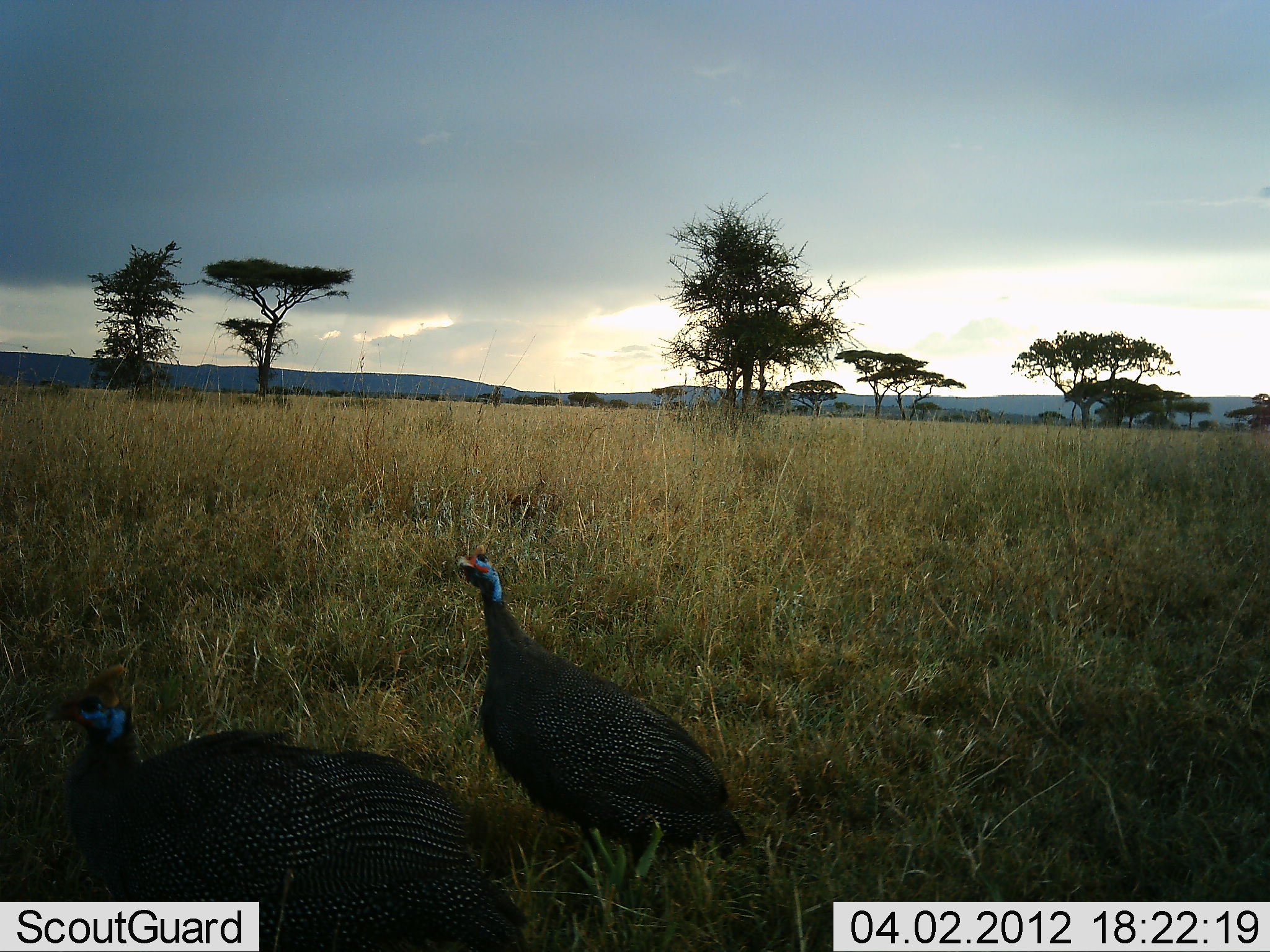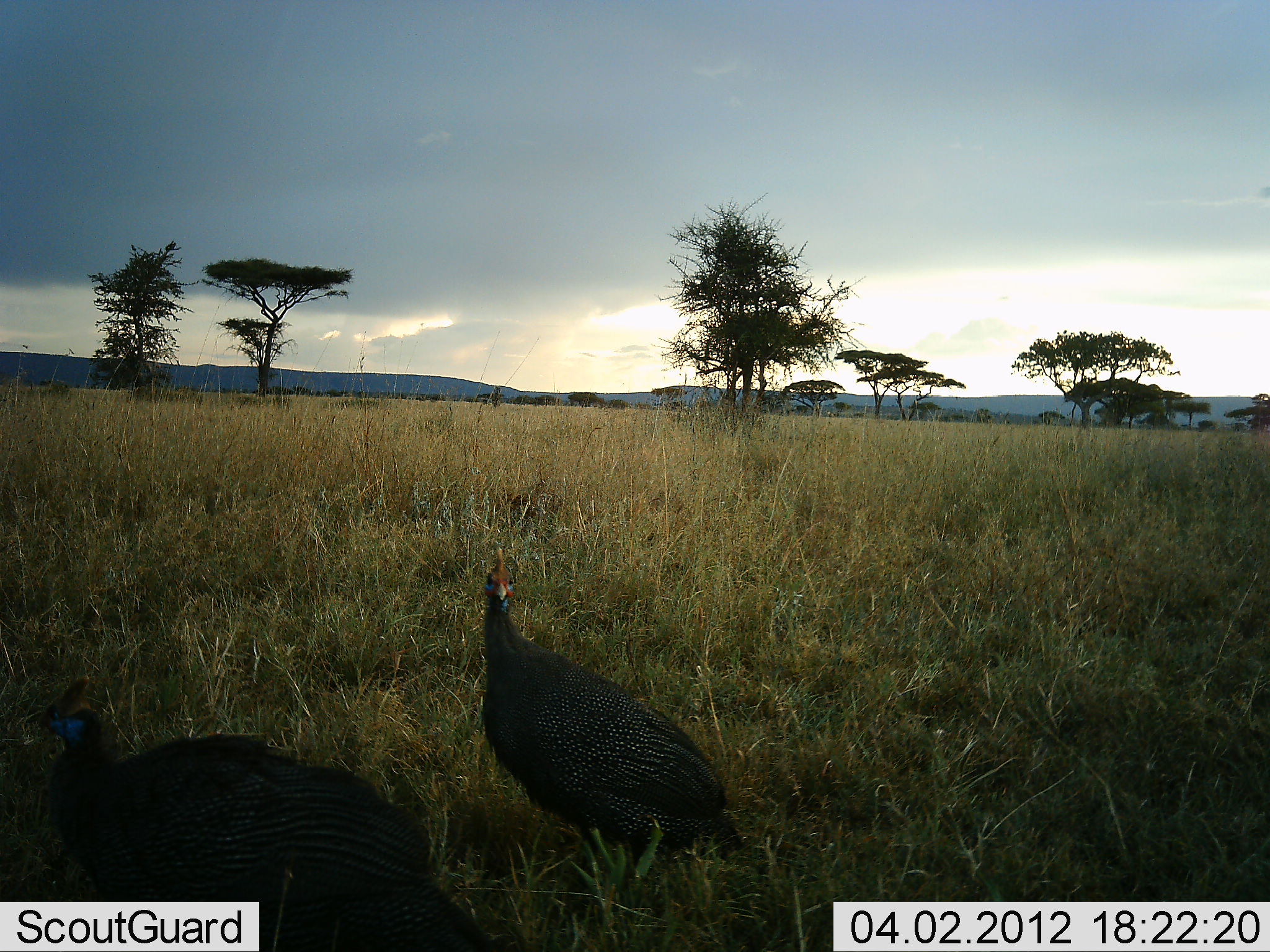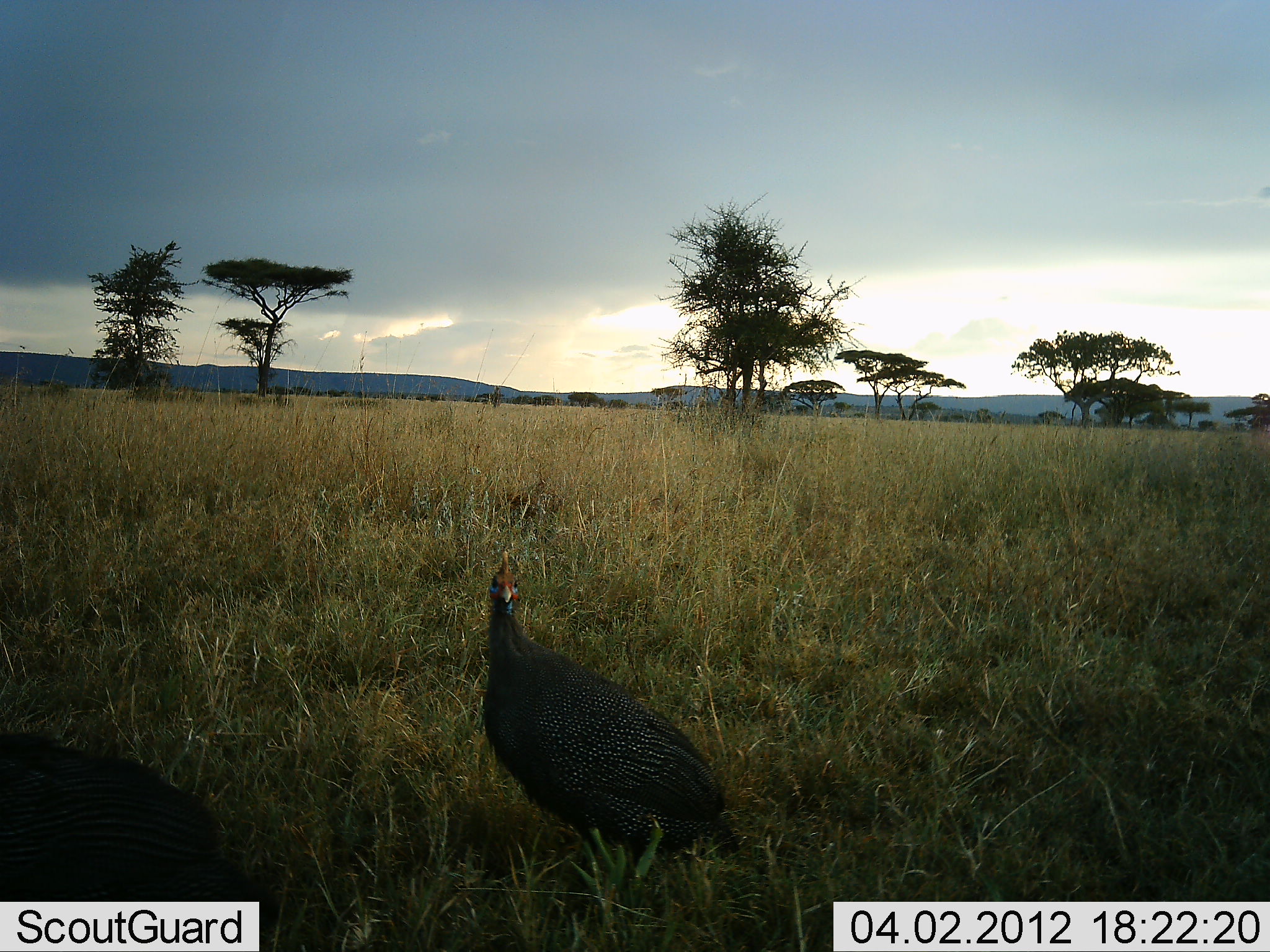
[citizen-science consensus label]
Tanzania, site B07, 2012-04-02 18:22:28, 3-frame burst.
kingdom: Animalia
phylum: Chordata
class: Aves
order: Galliformes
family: Numididae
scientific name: Numididae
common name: guinea fowl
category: guineafowl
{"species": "guineafowl (guinea fowl) (Numididae)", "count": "2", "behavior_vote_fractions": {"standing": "79%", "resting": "3%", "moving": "34%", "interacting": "3%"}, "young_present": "0%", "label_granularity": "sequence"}